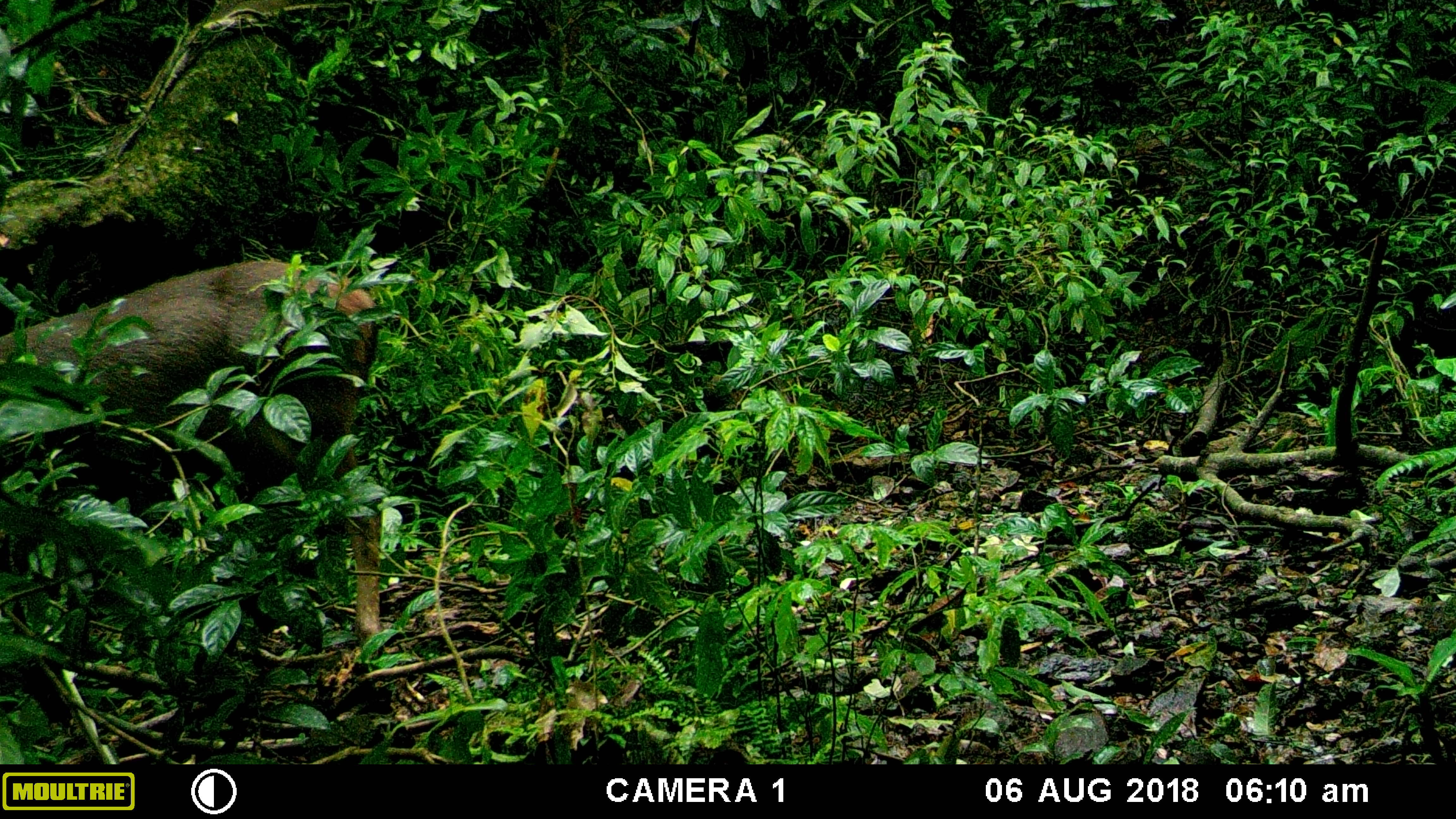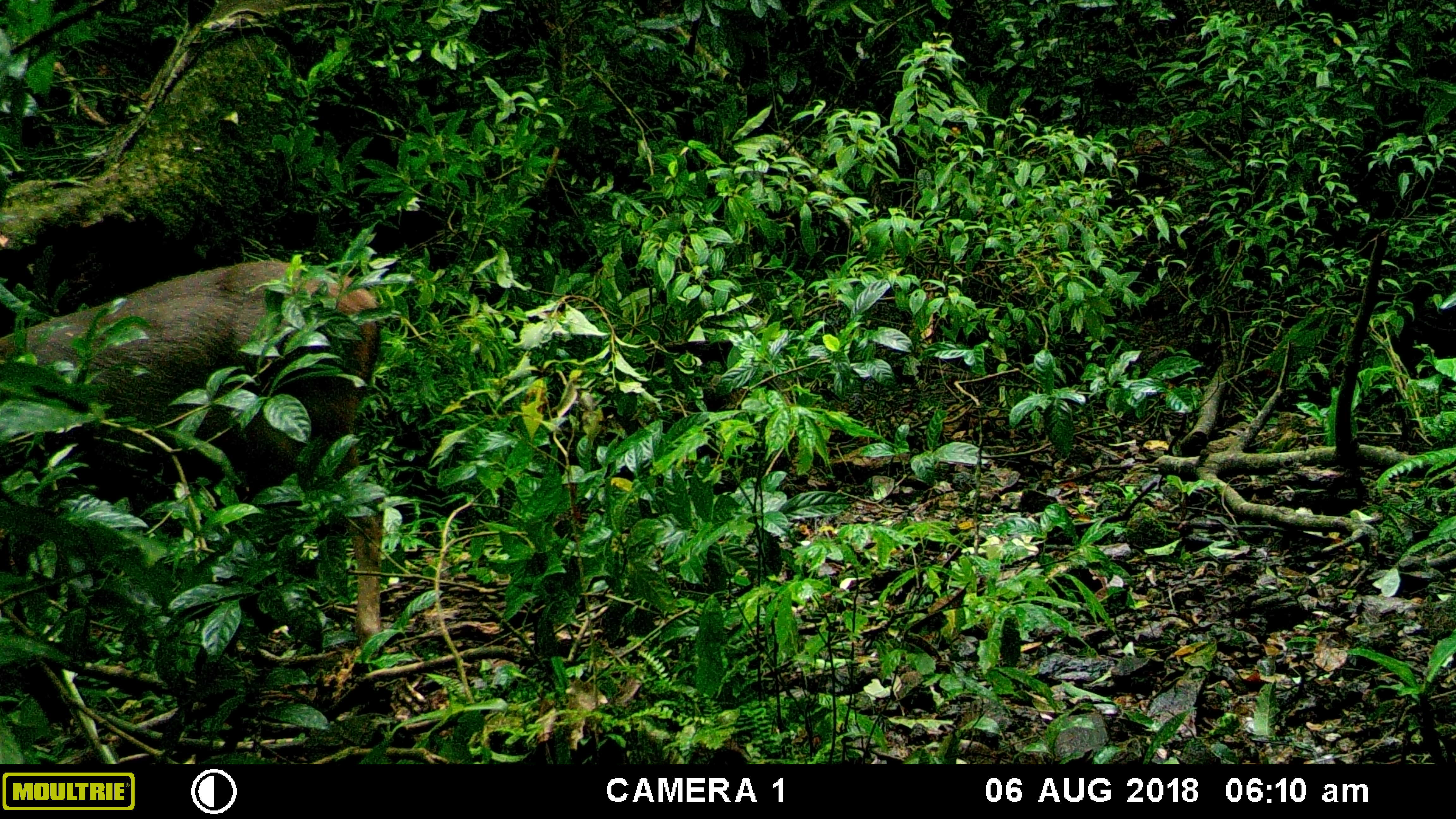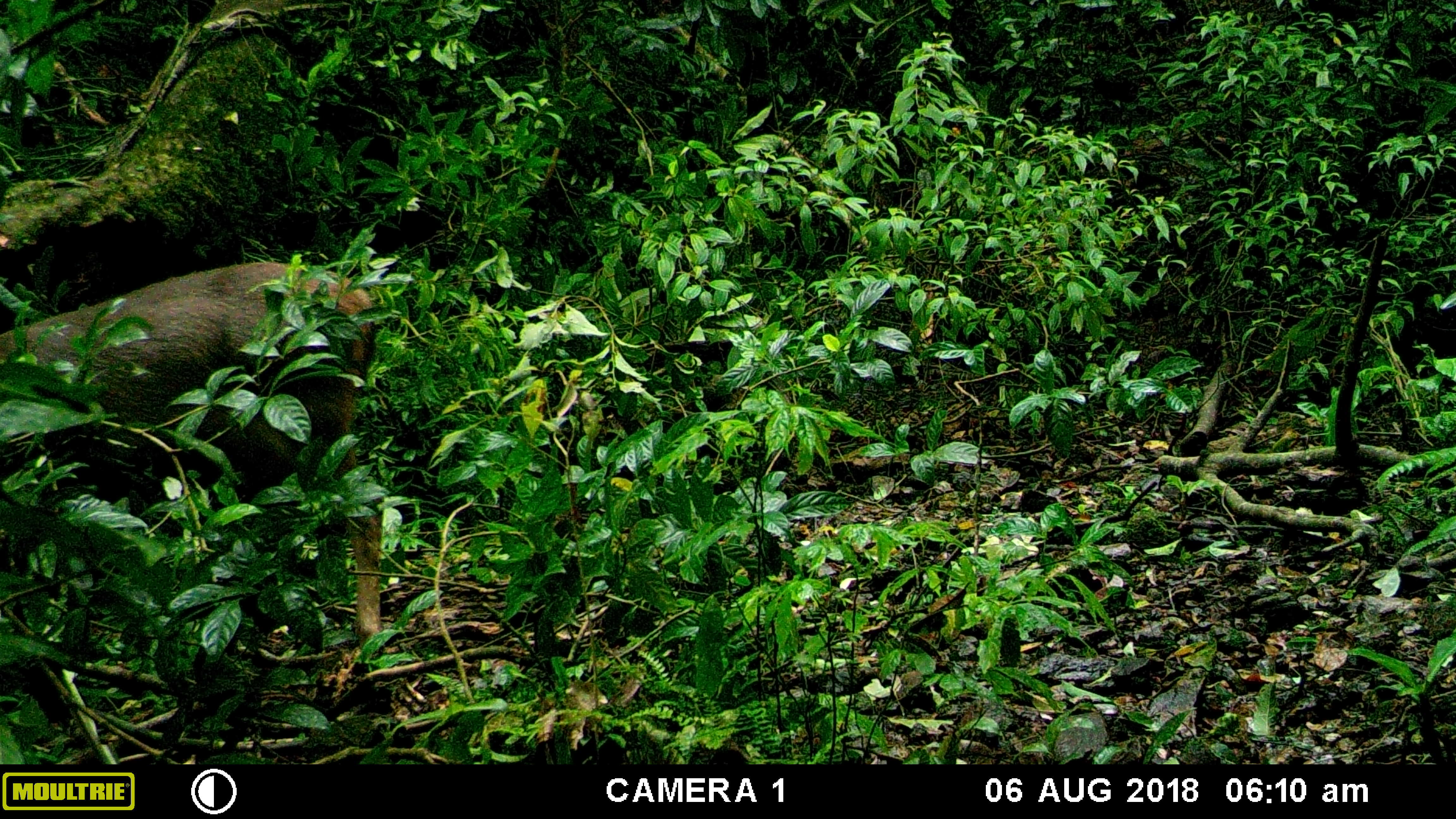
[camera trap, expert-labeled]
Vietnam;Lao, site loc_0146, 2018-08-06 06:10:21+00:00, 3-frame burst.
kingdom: Animalia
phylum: Chordata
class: Mammalia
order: Artiodactyla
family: Cervidae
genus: Rusa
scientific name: Rusa unicolor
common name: sambar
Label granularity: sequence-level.